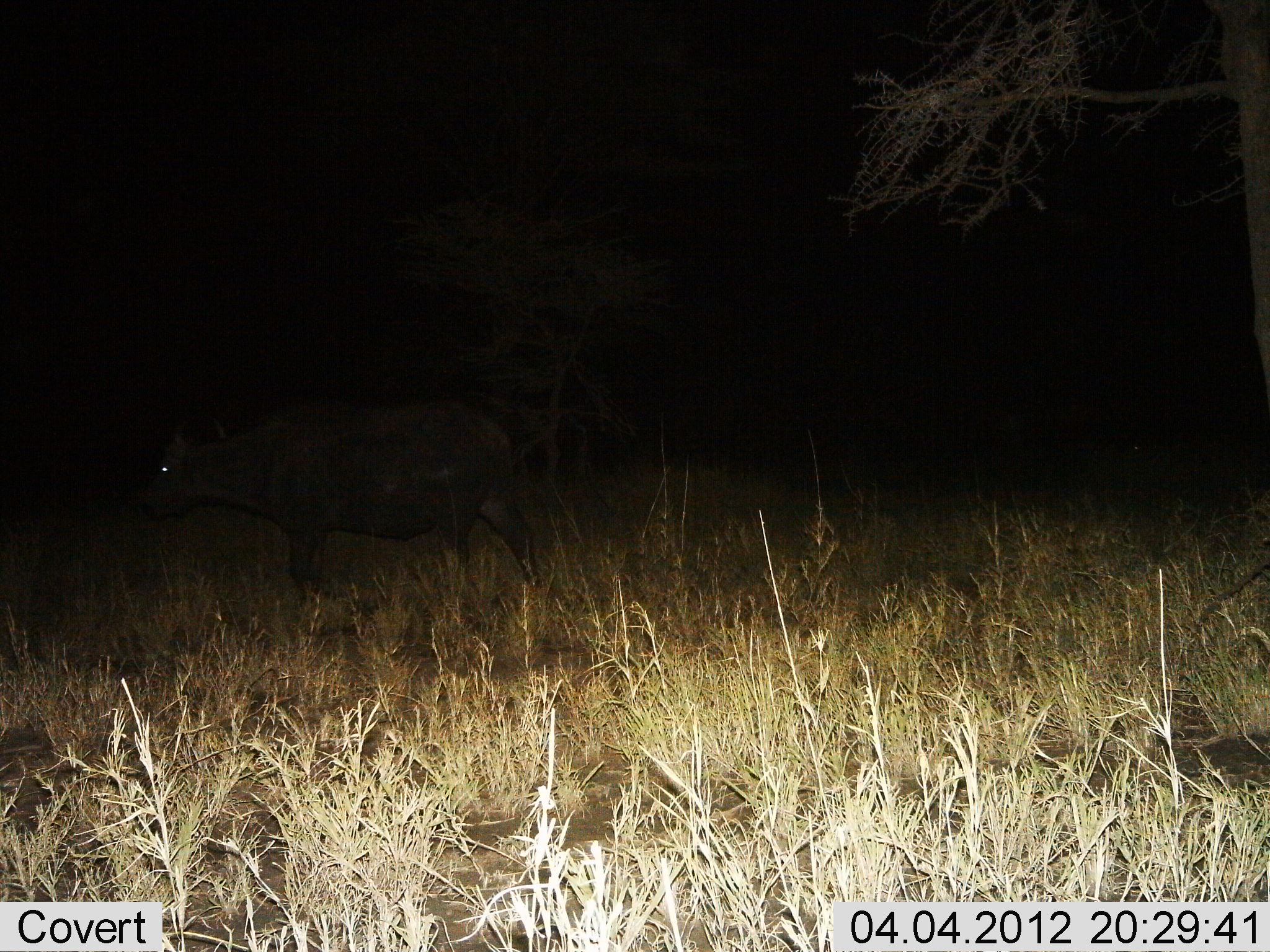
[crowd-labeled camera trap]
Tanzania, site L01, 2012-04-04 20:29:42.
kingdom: Animalia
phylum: Chordata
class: Mammalia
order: Artiodactyla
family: Bovidae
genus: Syncerus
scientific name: Syncerus caffer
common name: cape buffalo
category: buffalo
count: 1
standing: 25%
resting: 0%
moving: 75%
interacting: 0%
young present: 0%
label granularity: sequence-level